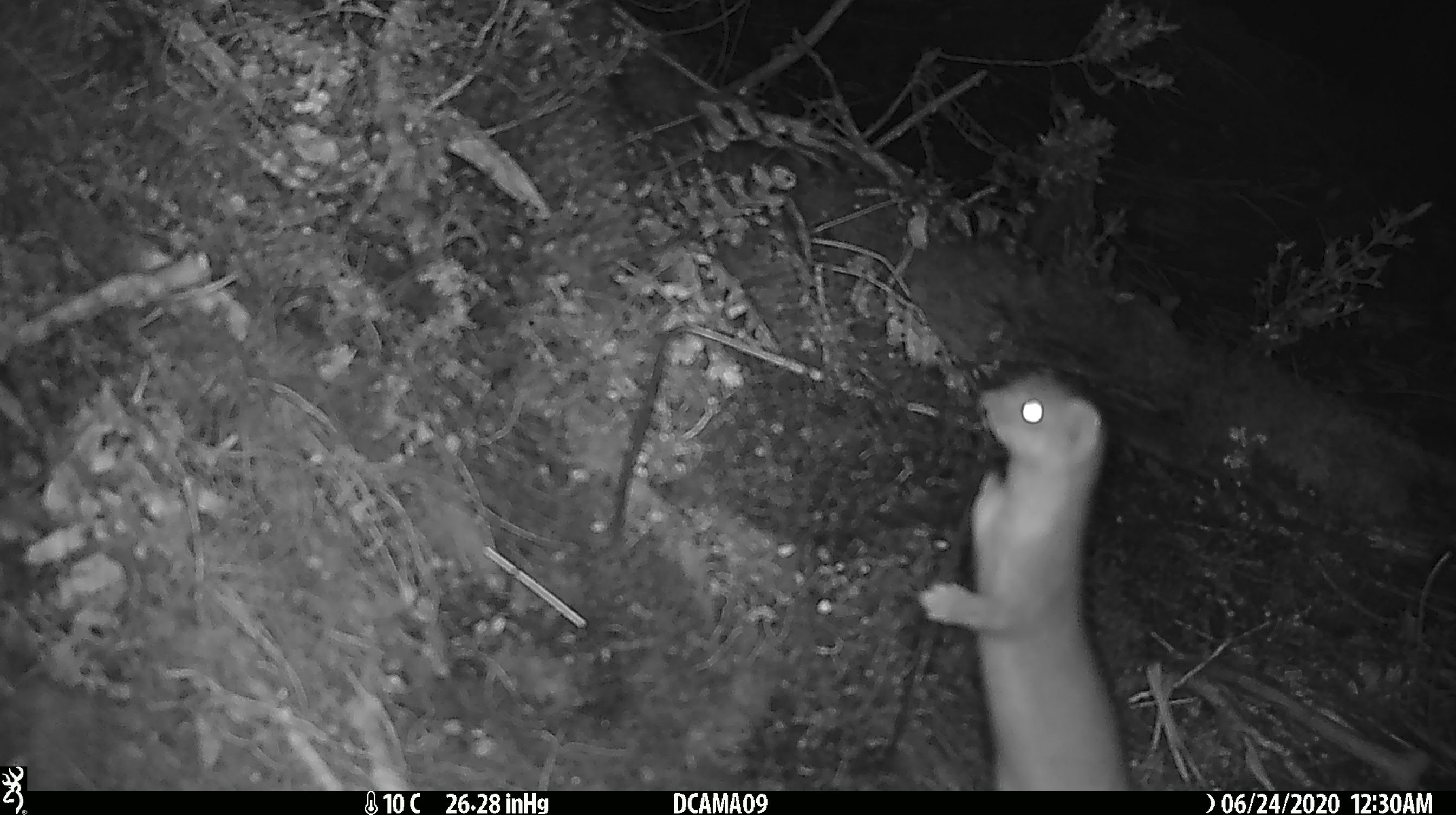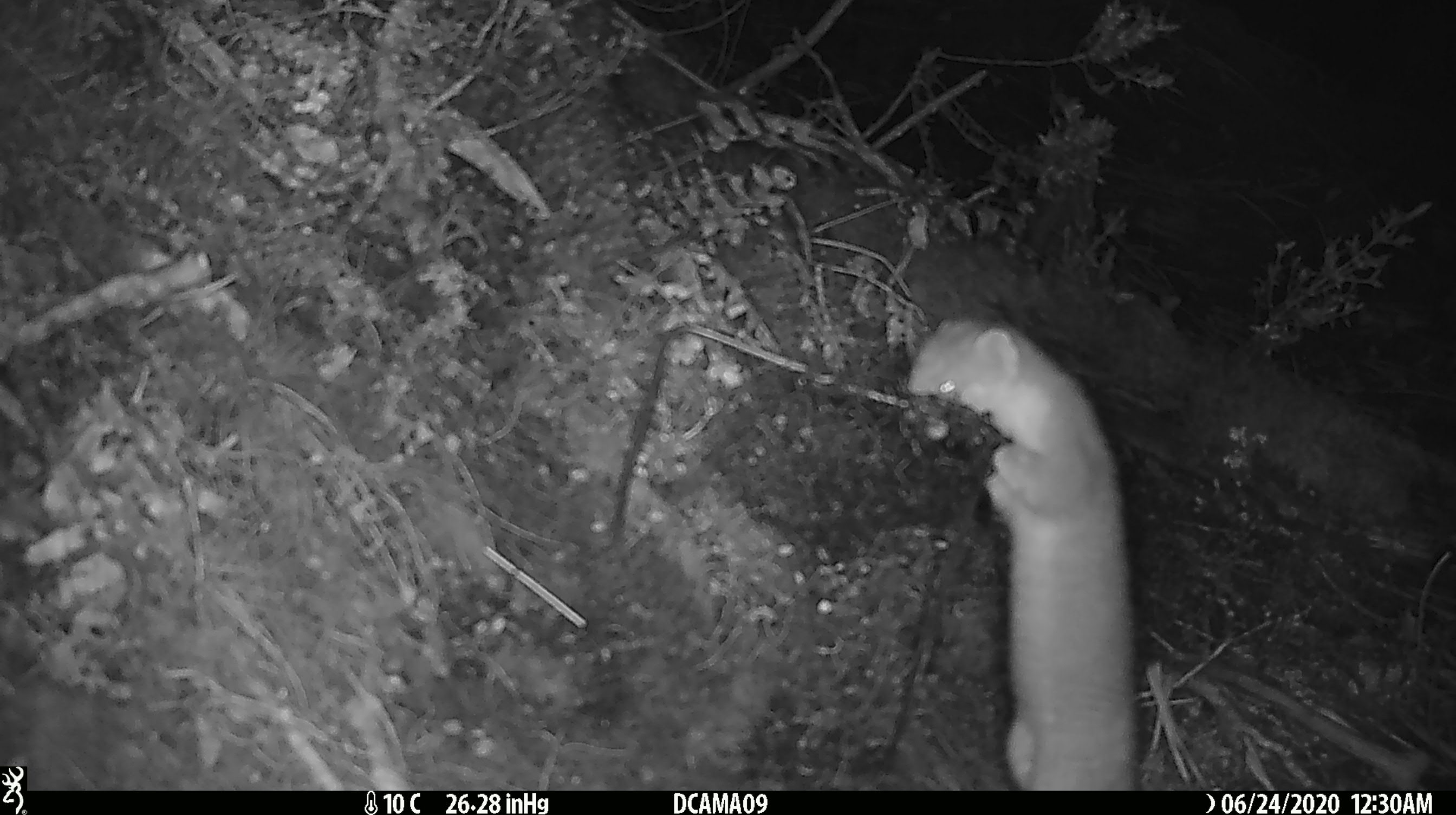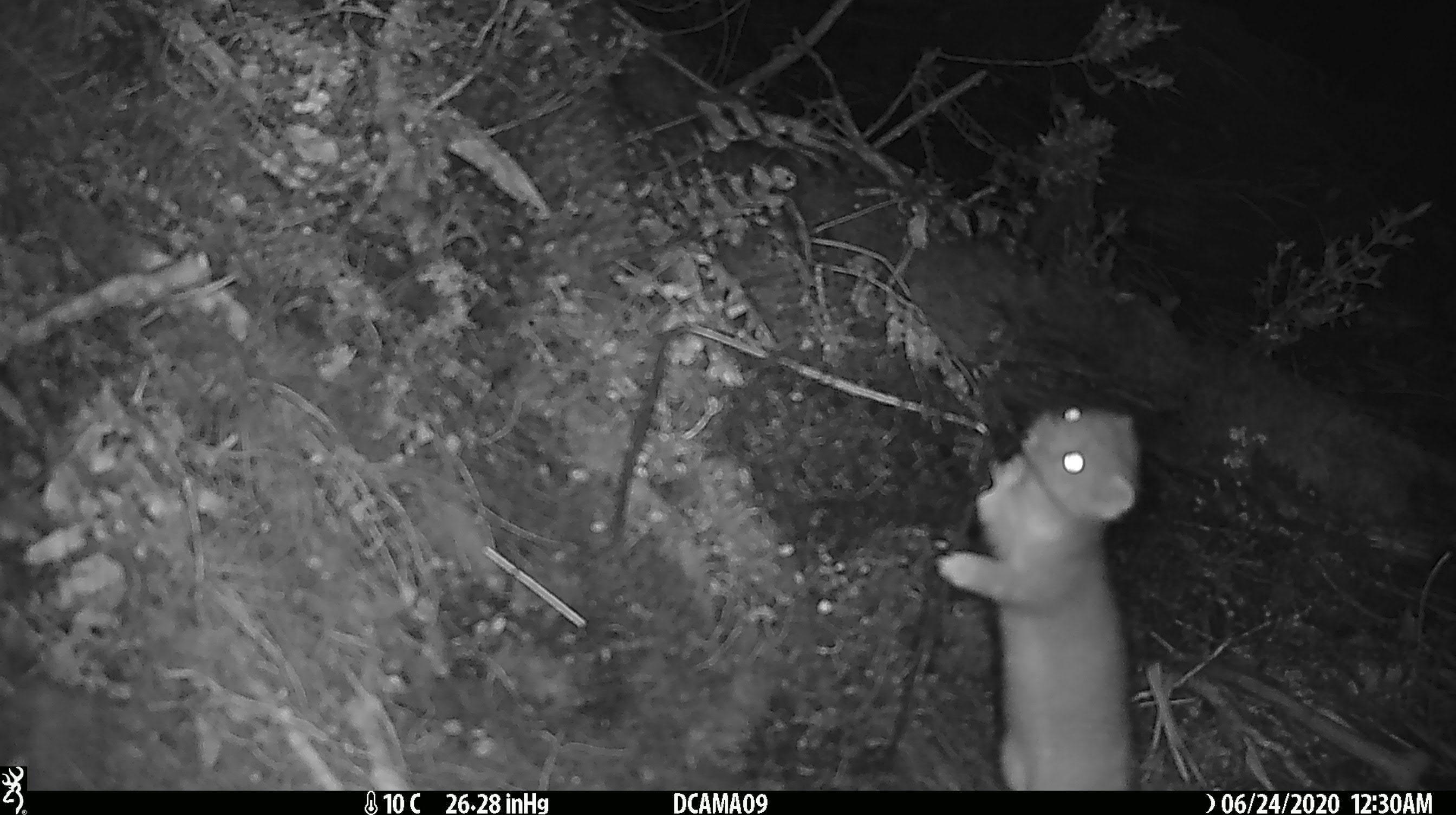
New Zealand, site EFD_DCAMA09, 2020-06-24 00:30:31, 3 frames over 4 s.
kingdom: Animalia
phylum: Chordata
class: Mammalia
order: Carnivora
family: Mustelidae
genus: Mustela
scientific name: Mustela erminea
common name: stoat